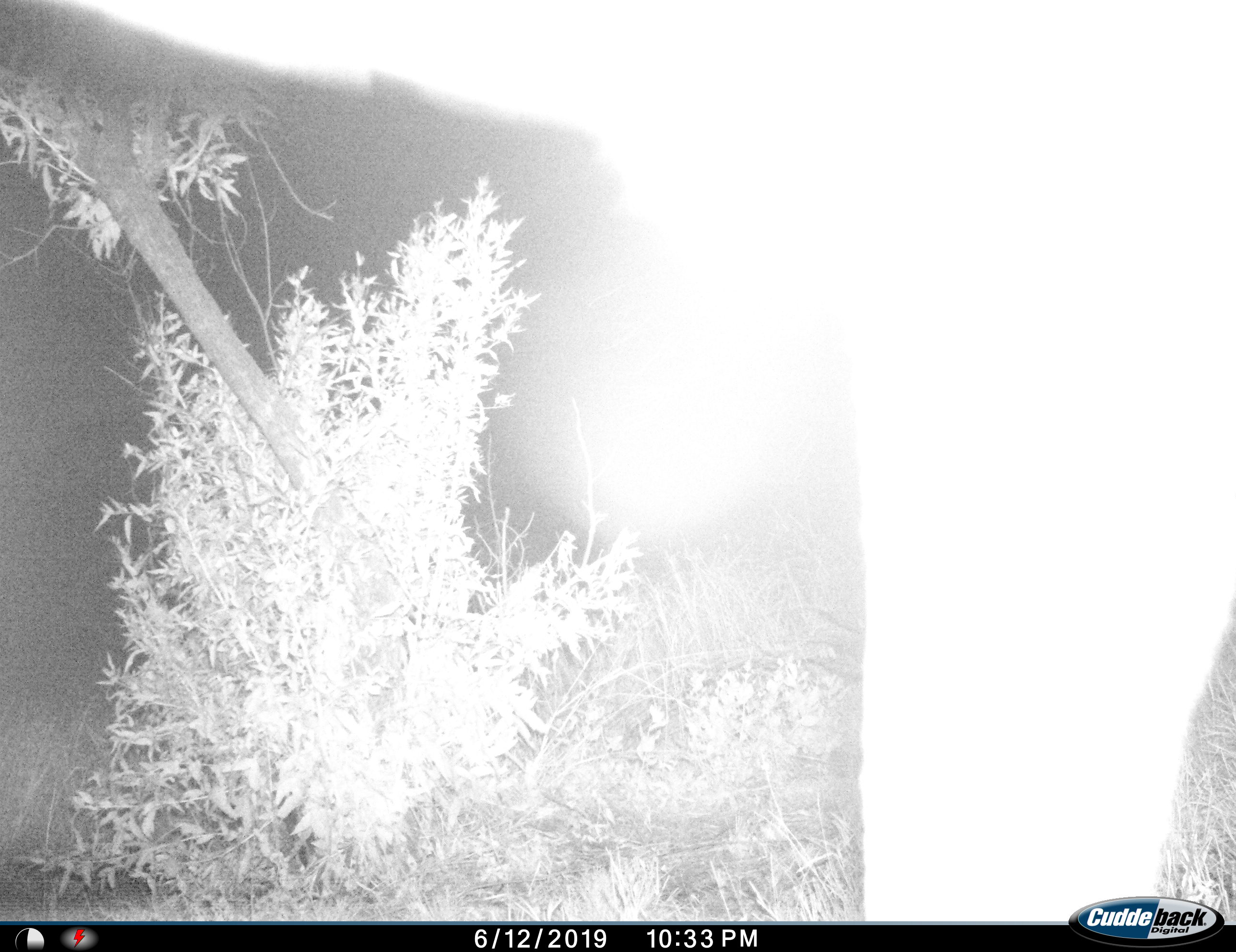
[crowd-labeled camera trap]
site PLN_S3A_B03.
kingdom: Animalia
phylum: Chordata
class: Mammalia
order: Proboscidea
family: Elephantidae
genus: Loxodonta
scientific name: Loxodonta africana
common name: african bush elephant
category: elephant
Elephant (african bush elephant) (Loxodonta africana), count 1. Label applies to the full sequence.